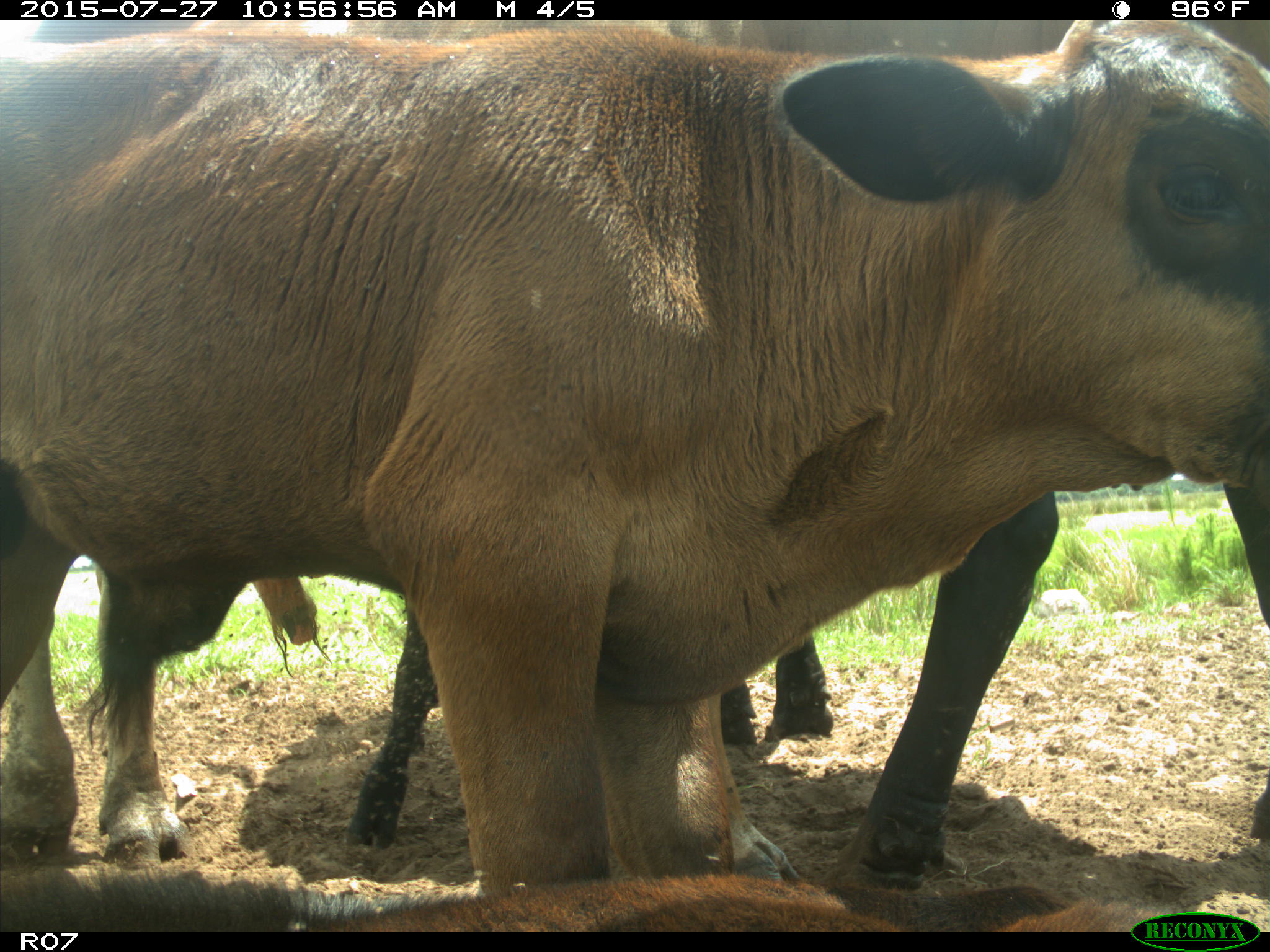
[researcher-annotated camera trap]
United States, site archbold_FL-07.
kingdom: Animalia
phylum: Chordata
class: Mammalia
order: Artiodactyla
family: Bovidae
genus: Bos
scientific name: Bos taurus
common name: domestic cow